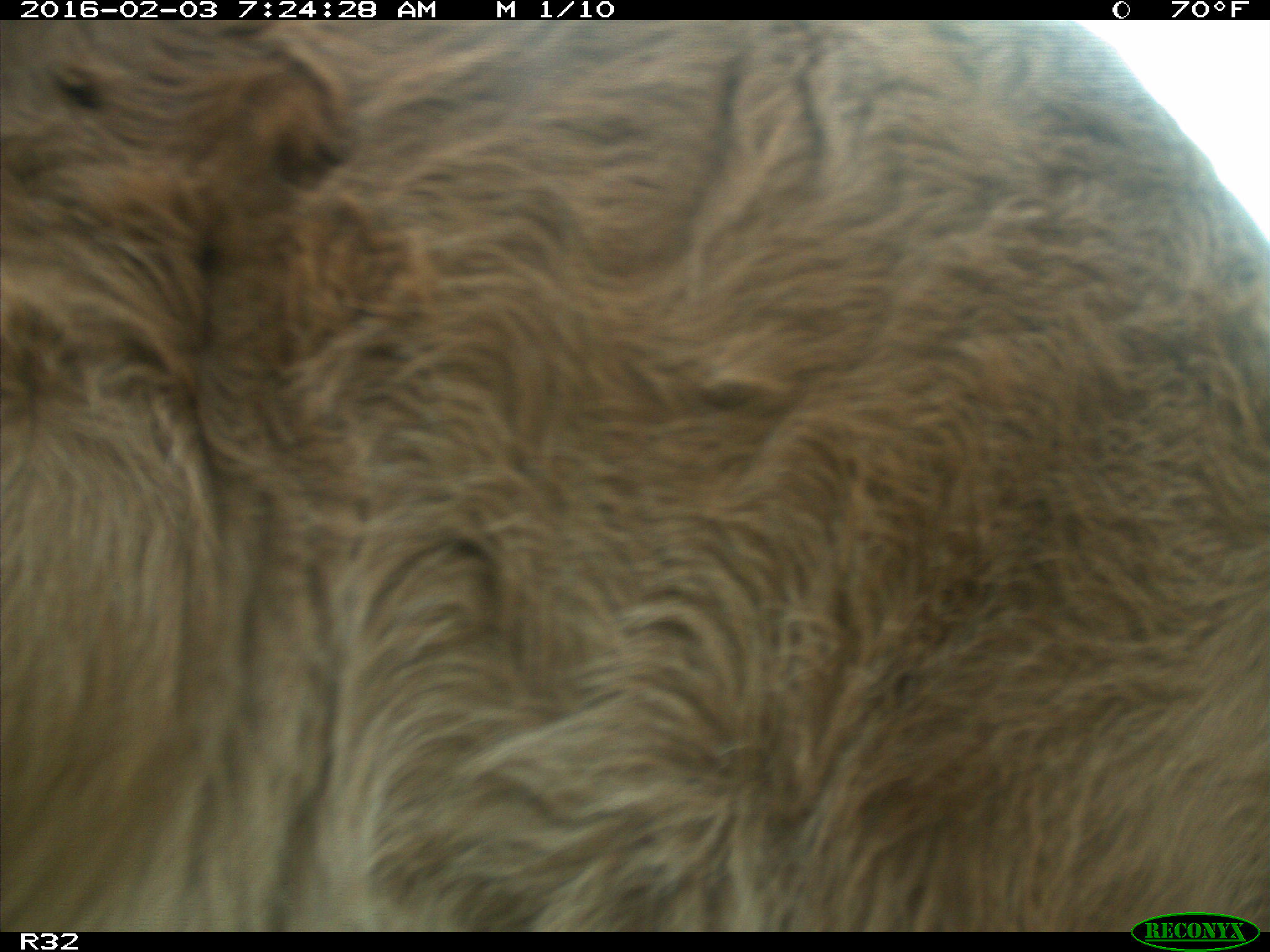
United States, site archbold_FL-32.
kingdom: Animalia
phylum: Chordata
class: Mammalia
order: Artiodactyla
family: Bovidae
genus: Bos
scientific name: Bos taurus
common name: domestic cow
Bos taurus (domestic cow).